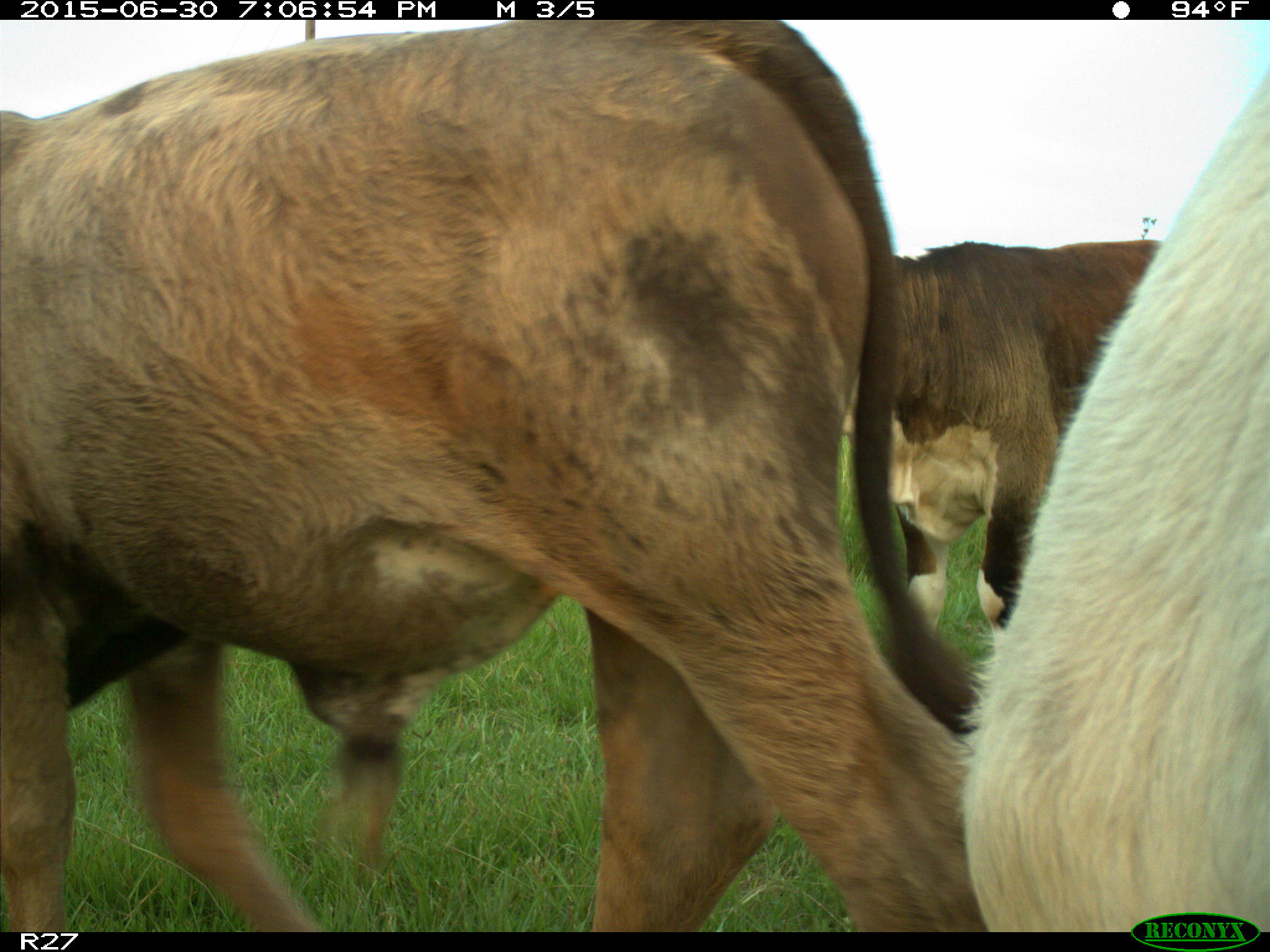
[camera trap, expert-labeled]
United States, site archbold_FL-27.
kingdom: Animalia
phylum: Chordata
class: Mammalia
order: Artiodactyla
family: Bovidae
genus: Bos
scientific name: Bos taurus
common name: domestic cow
Bos taurus (domestic cow).